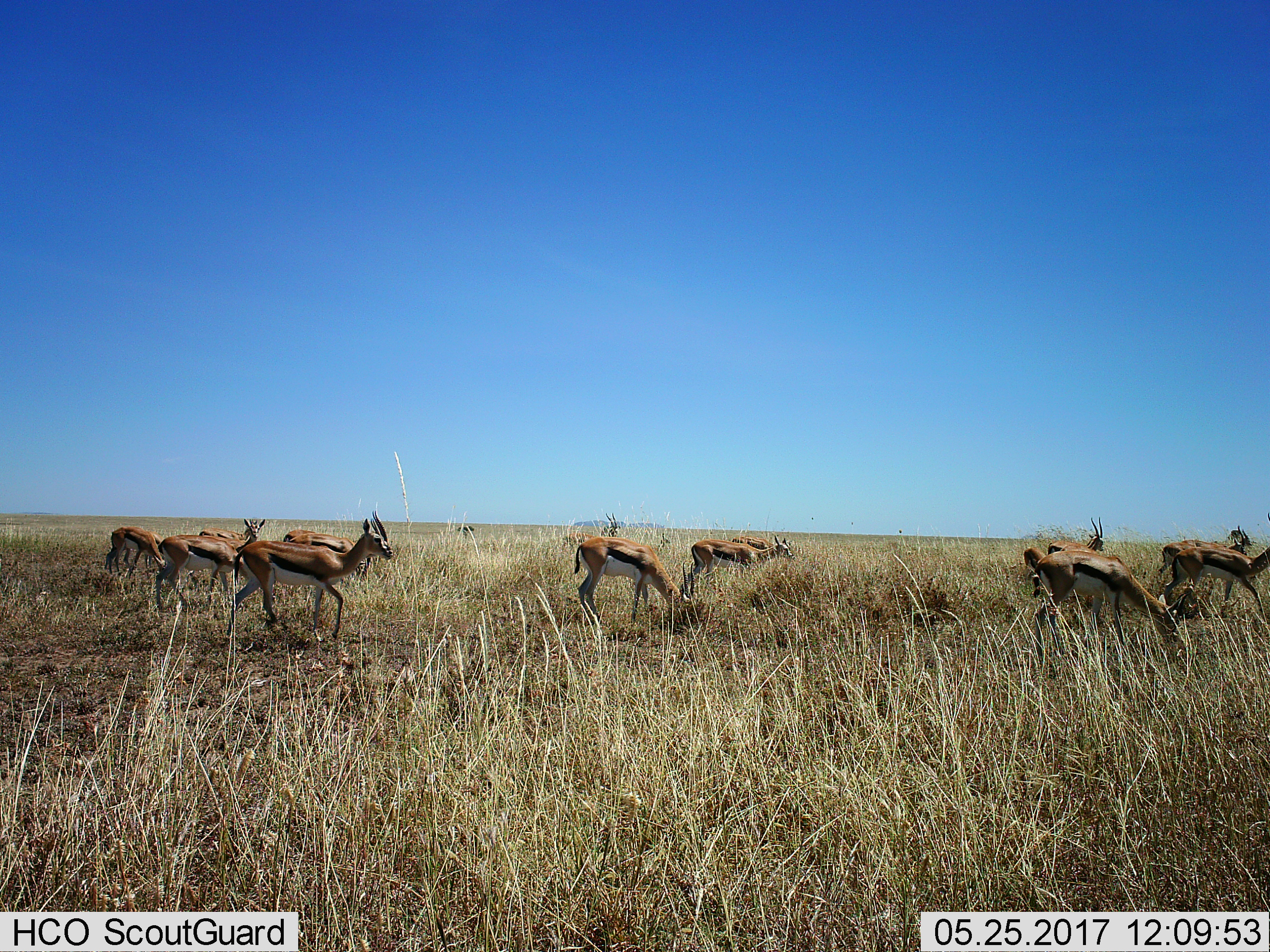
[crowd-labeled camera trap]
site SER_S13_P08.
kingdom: Animalia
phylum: Chordata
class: Mammalia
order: Artiodactyla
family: Bovidae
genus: Eudorcas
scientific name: Eudorcas thomsonii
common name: thomson's gazelle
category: gazellethomsons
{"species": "gazellethomsons (thomson's gazelle) (Eudorcas thomsonii)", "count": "11-50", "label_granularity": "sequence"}